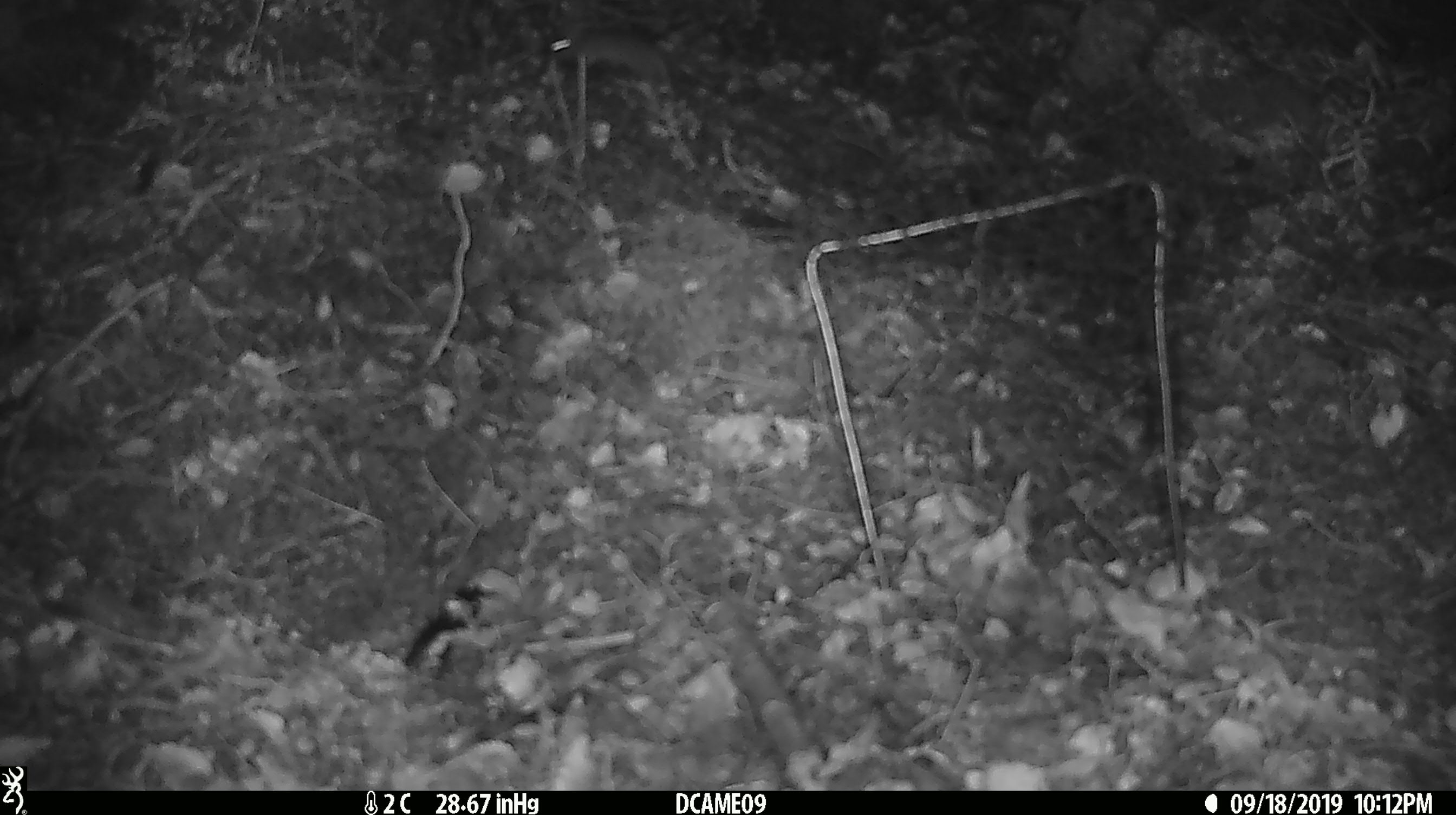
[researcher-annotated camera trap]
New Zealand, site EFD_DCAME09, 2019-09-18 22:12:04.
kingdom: Animalia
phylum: Chordata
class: Mammalia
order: Rodentia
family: Muridae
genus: Mus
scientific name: Mus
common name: mouse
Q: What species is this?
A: Mouse (Mus).